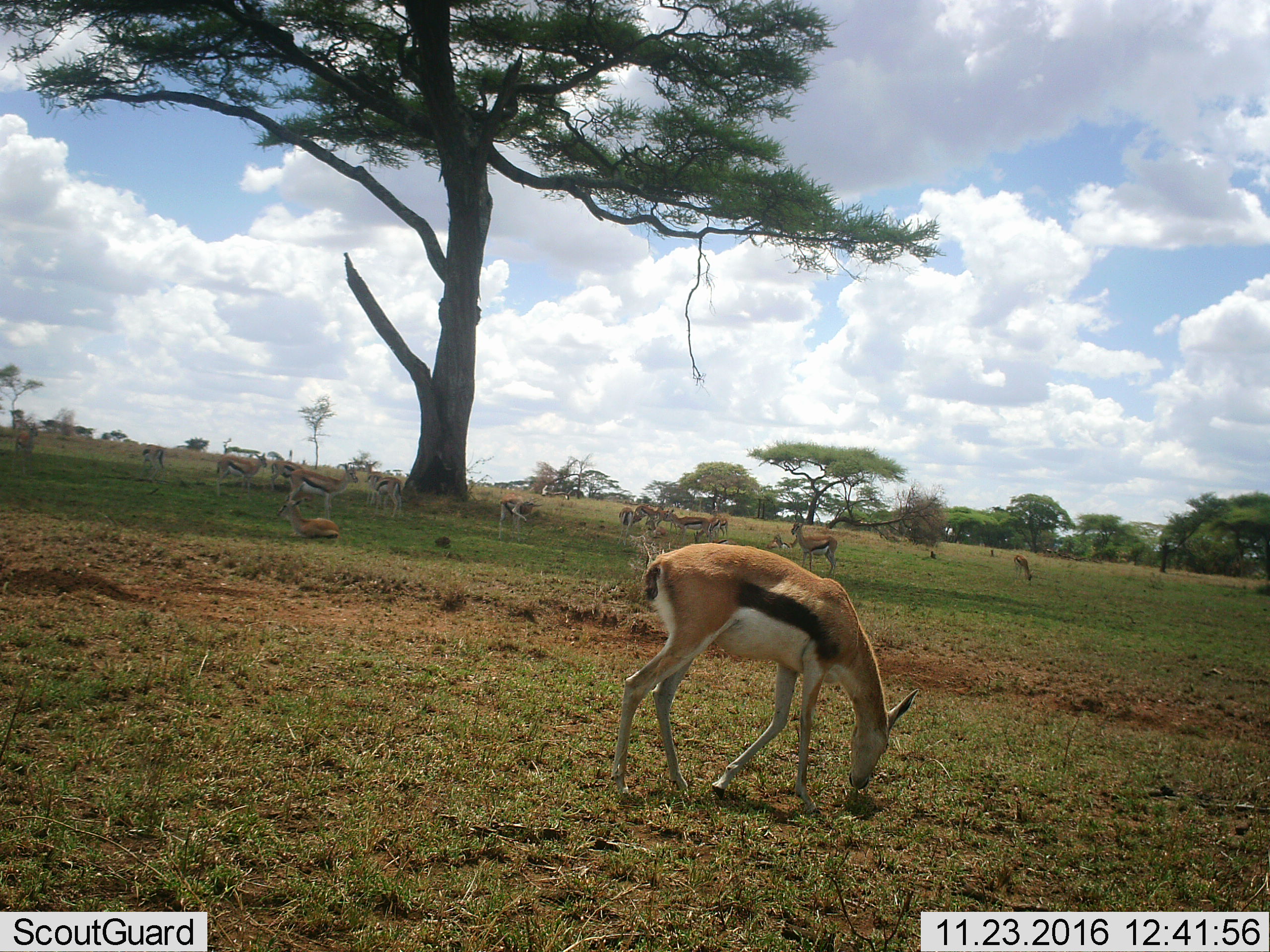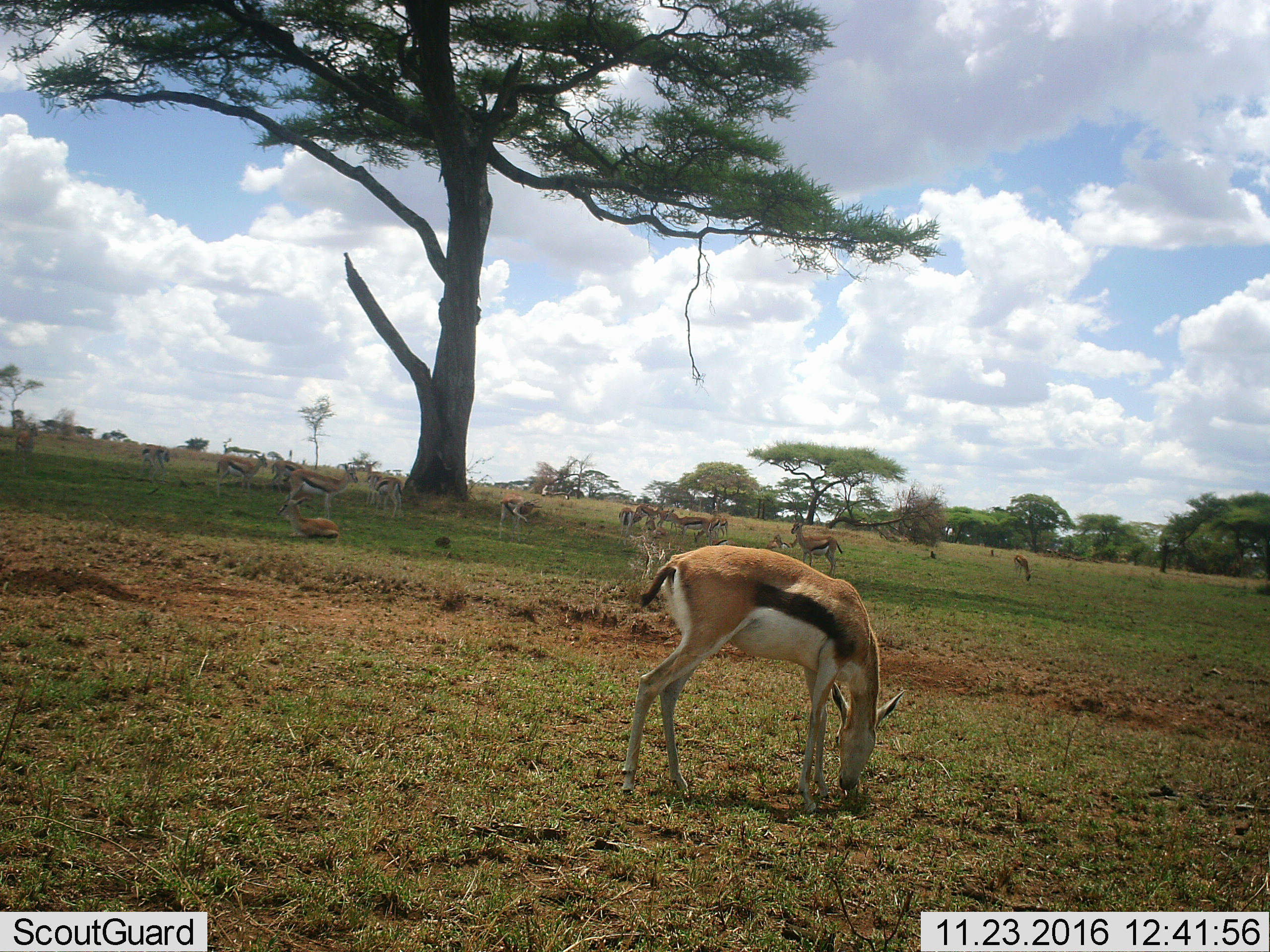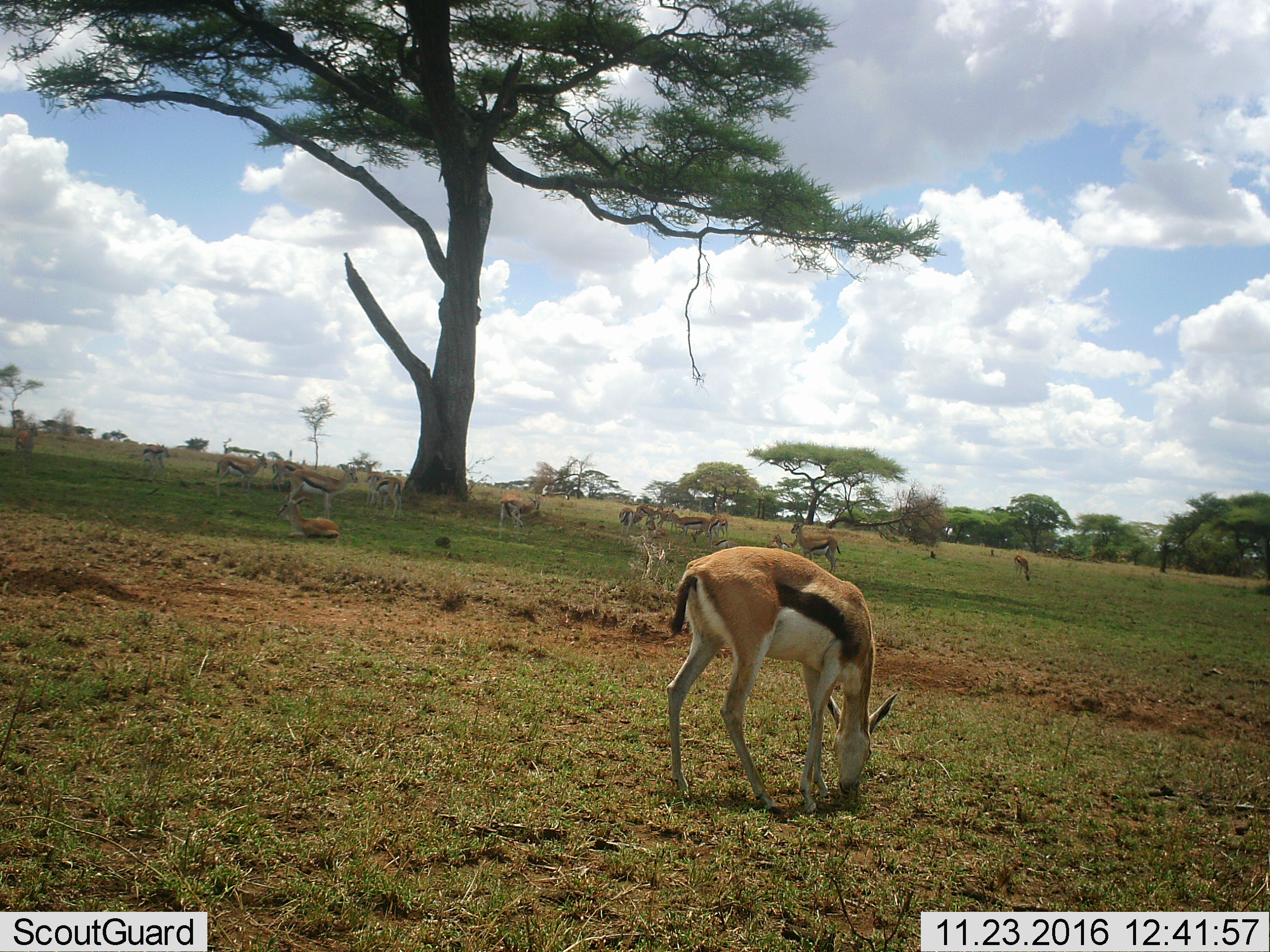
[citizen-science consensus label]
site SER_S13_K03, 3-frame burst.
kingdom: Animalia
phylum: Chordata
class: Mammalia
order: Artiodactyla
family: Bovidae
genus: Eudorcas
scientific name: Eudorcas thomsonii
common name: thomson's gazelle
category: gazellethomsons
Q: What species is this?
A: Gazellethomsons (thomson's gazelle) (Eudorcas thomsonii).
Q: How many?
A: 11-50.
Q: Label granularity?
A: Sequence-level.